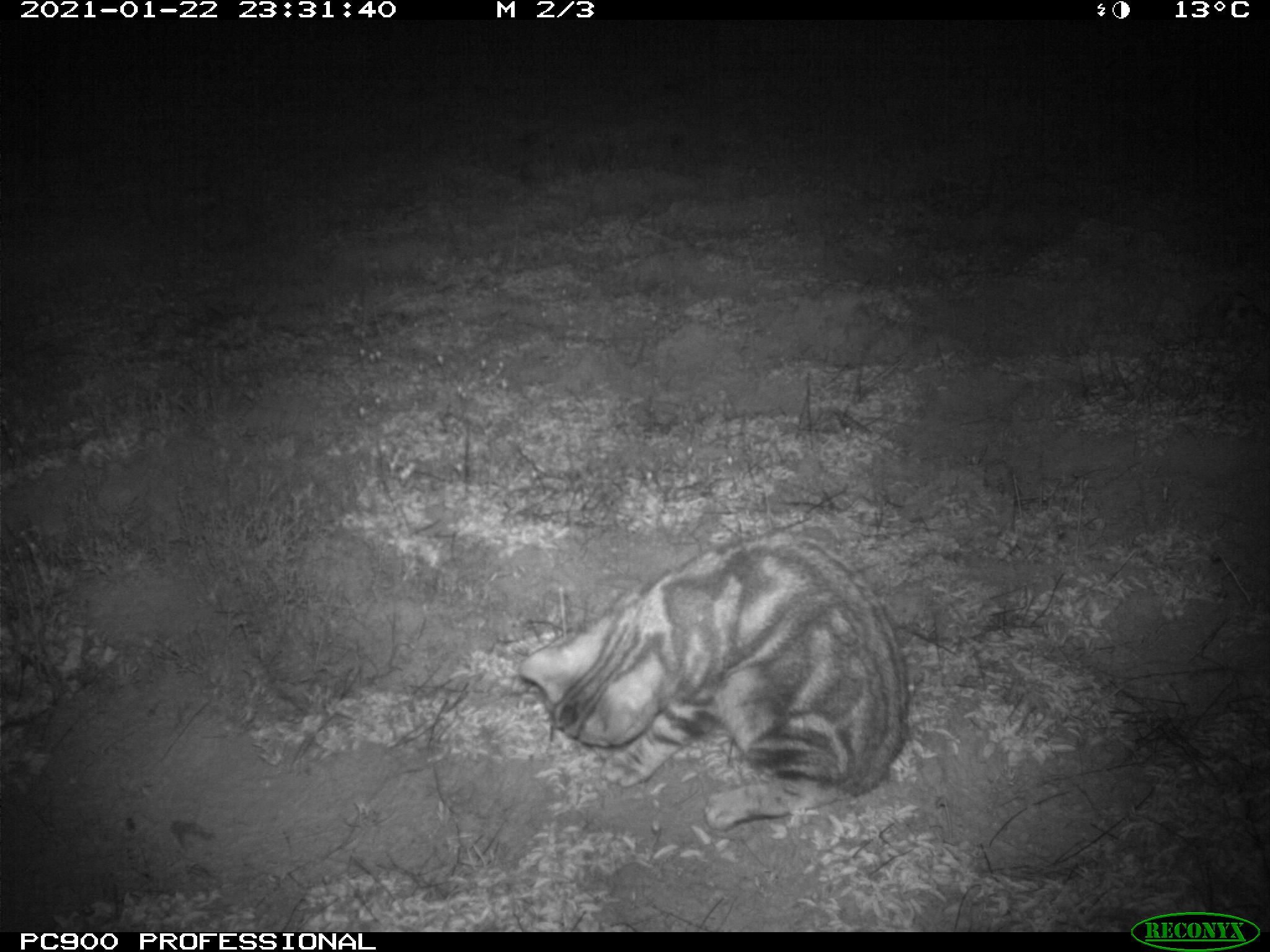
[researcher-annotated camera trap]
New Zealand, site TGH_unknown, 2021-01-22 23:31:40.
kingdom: Animalia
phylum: Chordata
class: Mammalia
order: Carnivora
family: Felidae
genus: Felis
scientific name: Felis catus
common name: domestic cat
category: cat